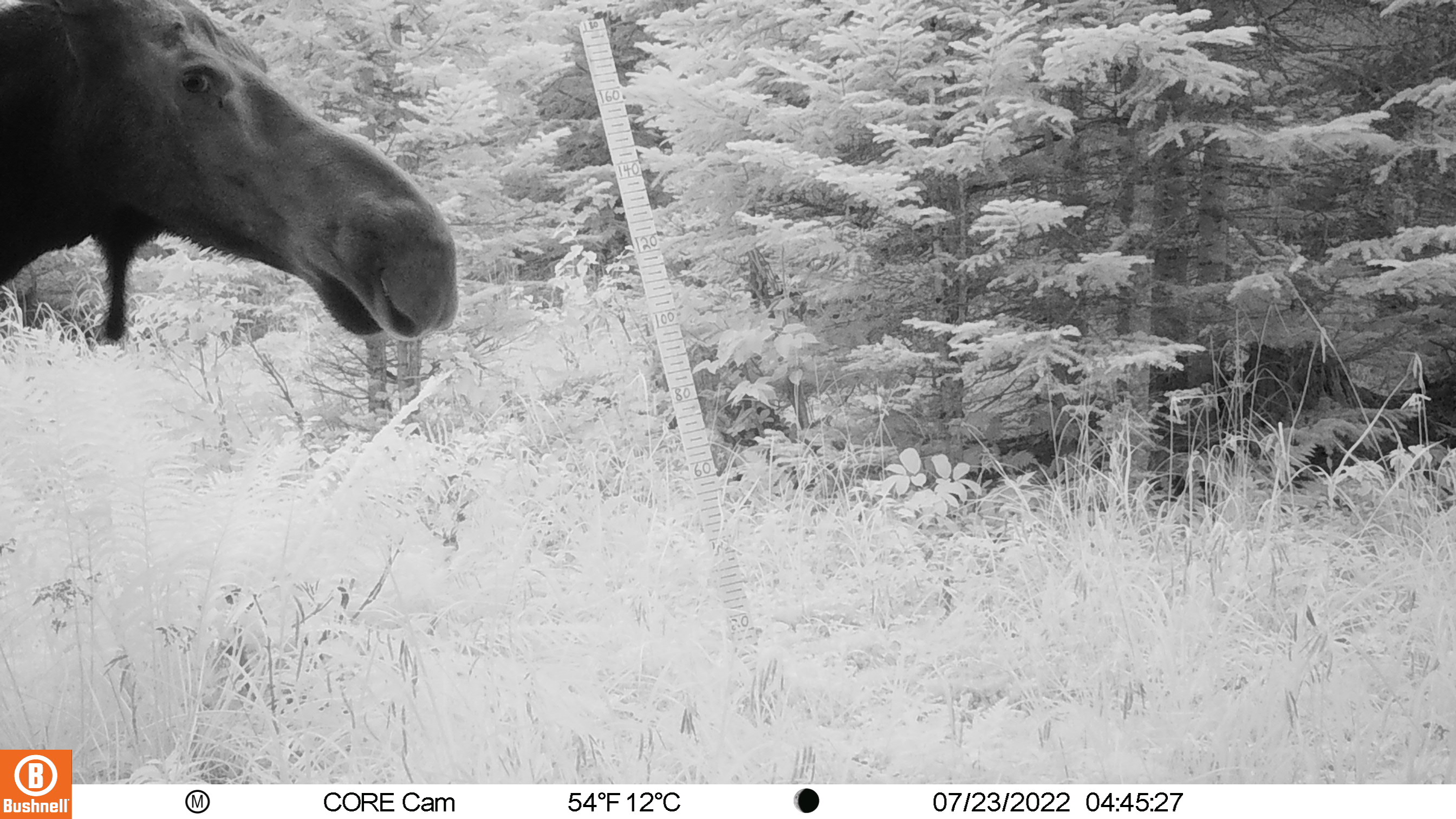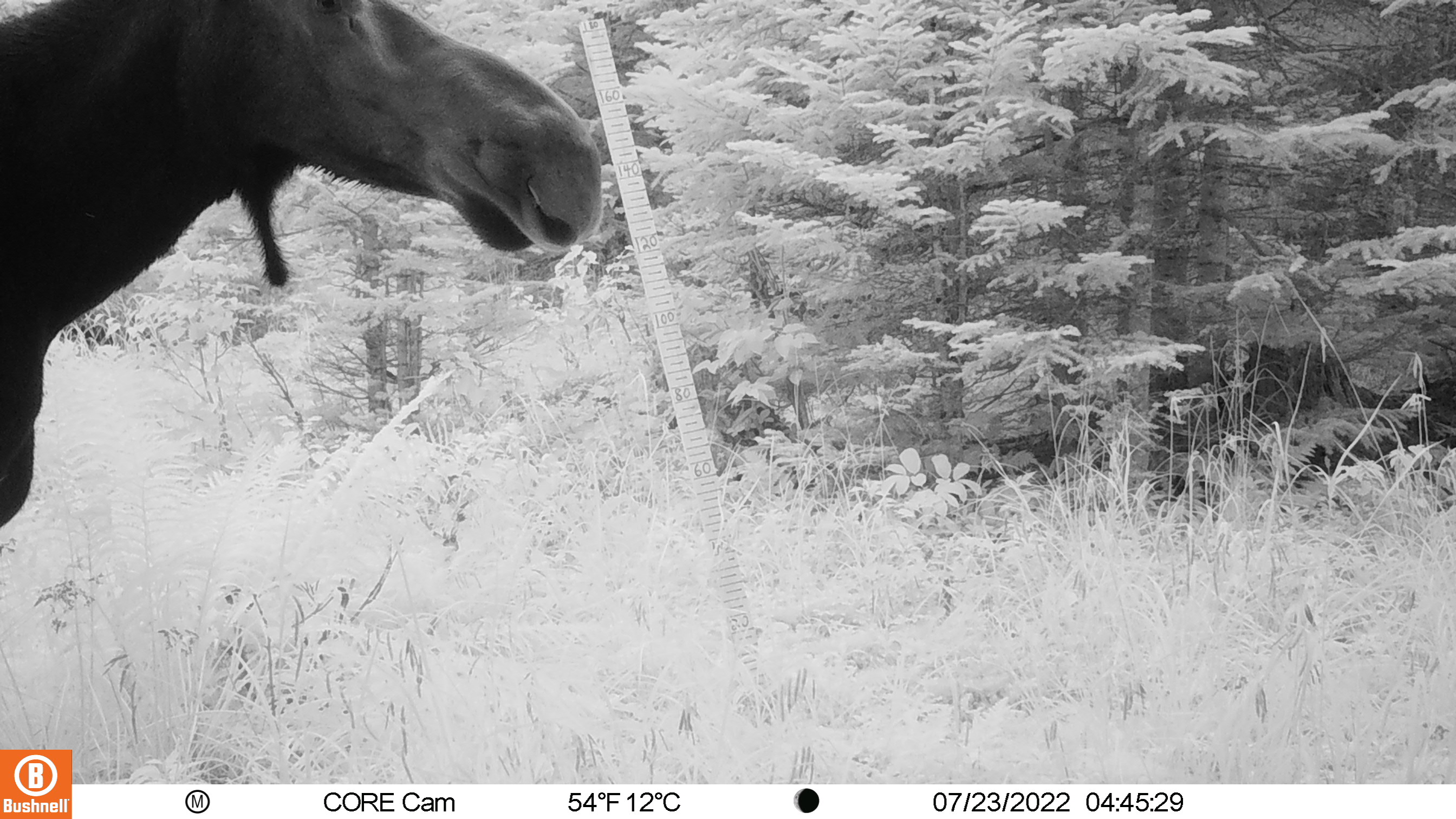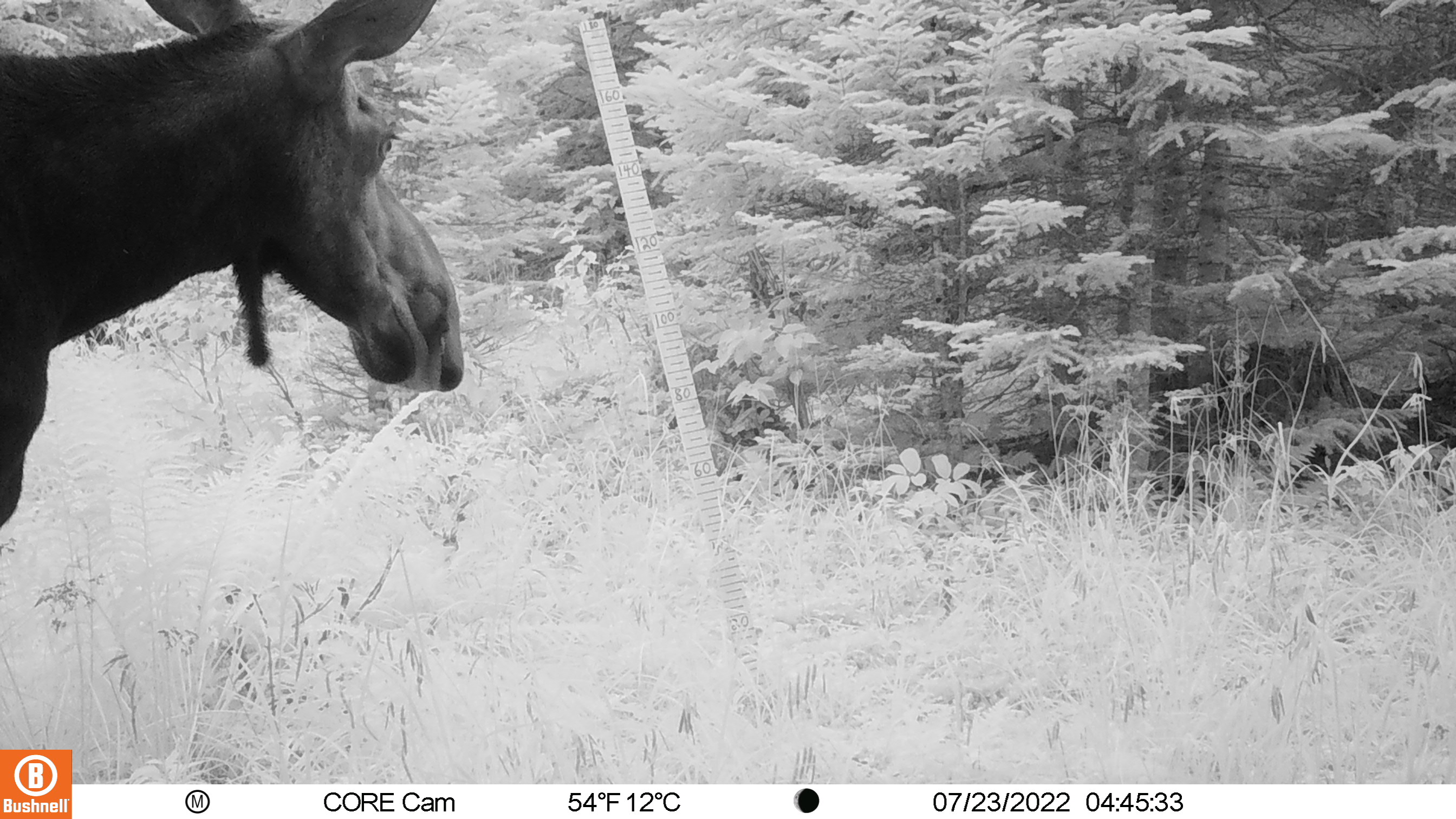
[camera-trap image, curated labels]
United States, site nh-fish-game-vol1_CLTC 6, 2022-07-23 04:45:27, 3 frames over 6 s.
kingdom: Animalia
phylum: Chordata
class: Mammalia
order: Artiodactyla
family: Cervidae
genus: Alces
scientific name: Alces alces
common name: moose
Moose (Alces alces).